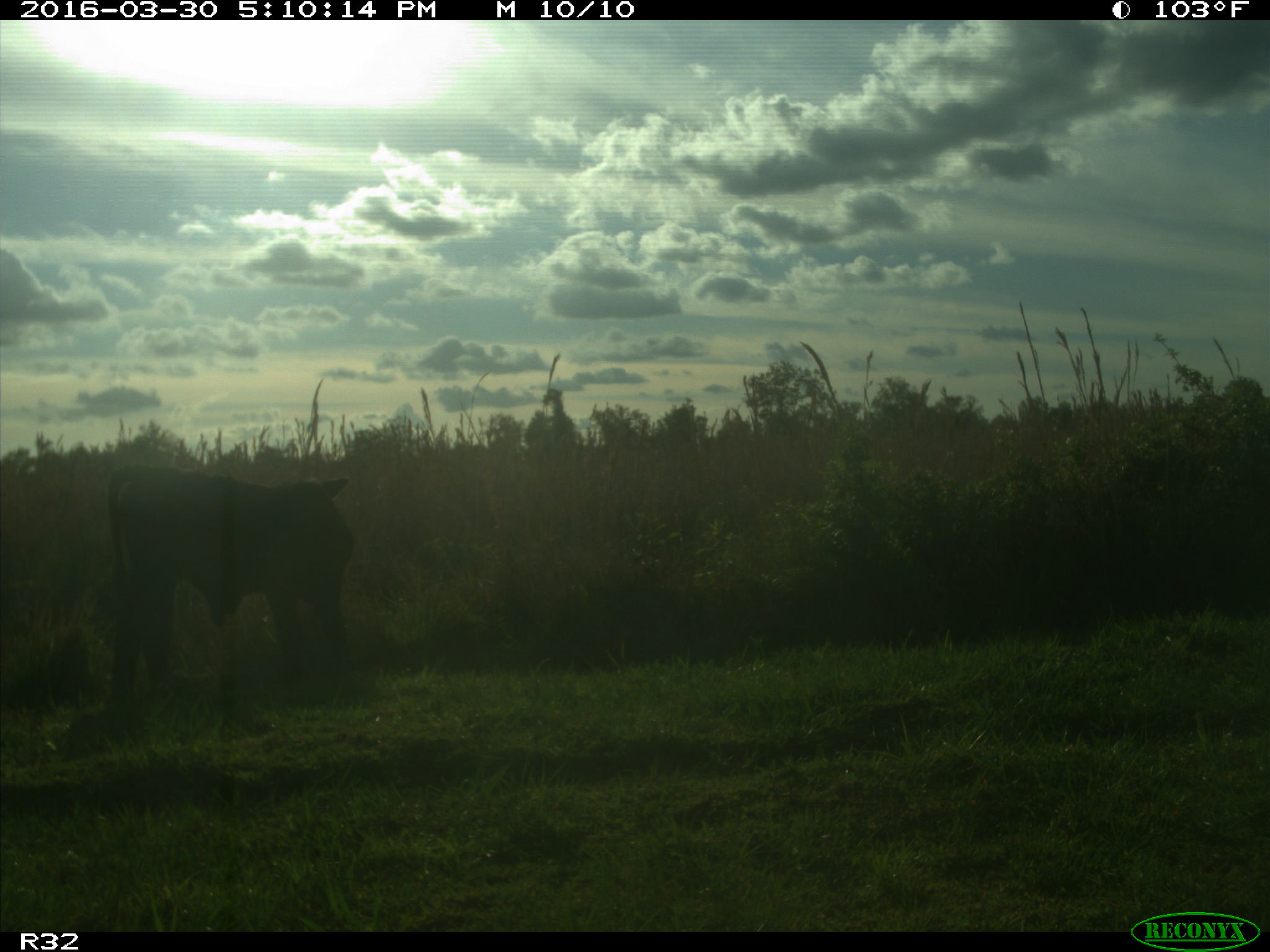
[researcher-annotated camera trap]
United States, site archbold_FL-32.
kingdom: Animalia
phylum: Chordata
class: Mammalia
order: Artiodactyla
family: Bovidae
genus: Bos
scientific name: Bos taurus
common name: domestic cow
Bos taurus (domestic cow).